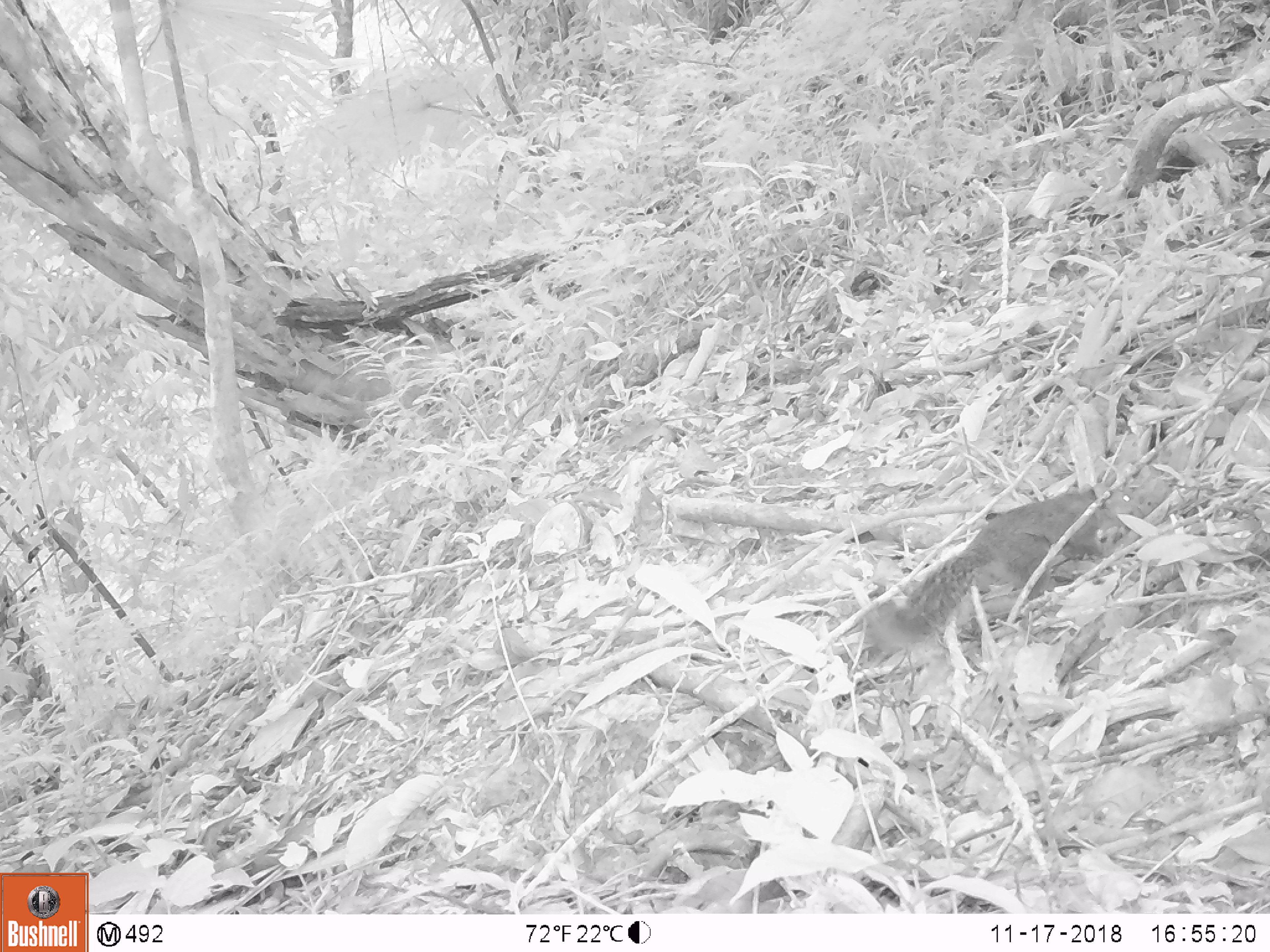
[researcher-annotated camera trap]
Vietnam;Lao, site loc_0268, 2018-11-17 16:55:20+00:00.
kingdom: Animalia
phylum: Chordata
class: Mammalia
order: Rodentia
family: Sciuridae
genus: Dremomys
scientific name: Dremomys rufigenis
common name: red-cheeked squirrel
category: red cheeked squirrel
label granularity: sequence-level